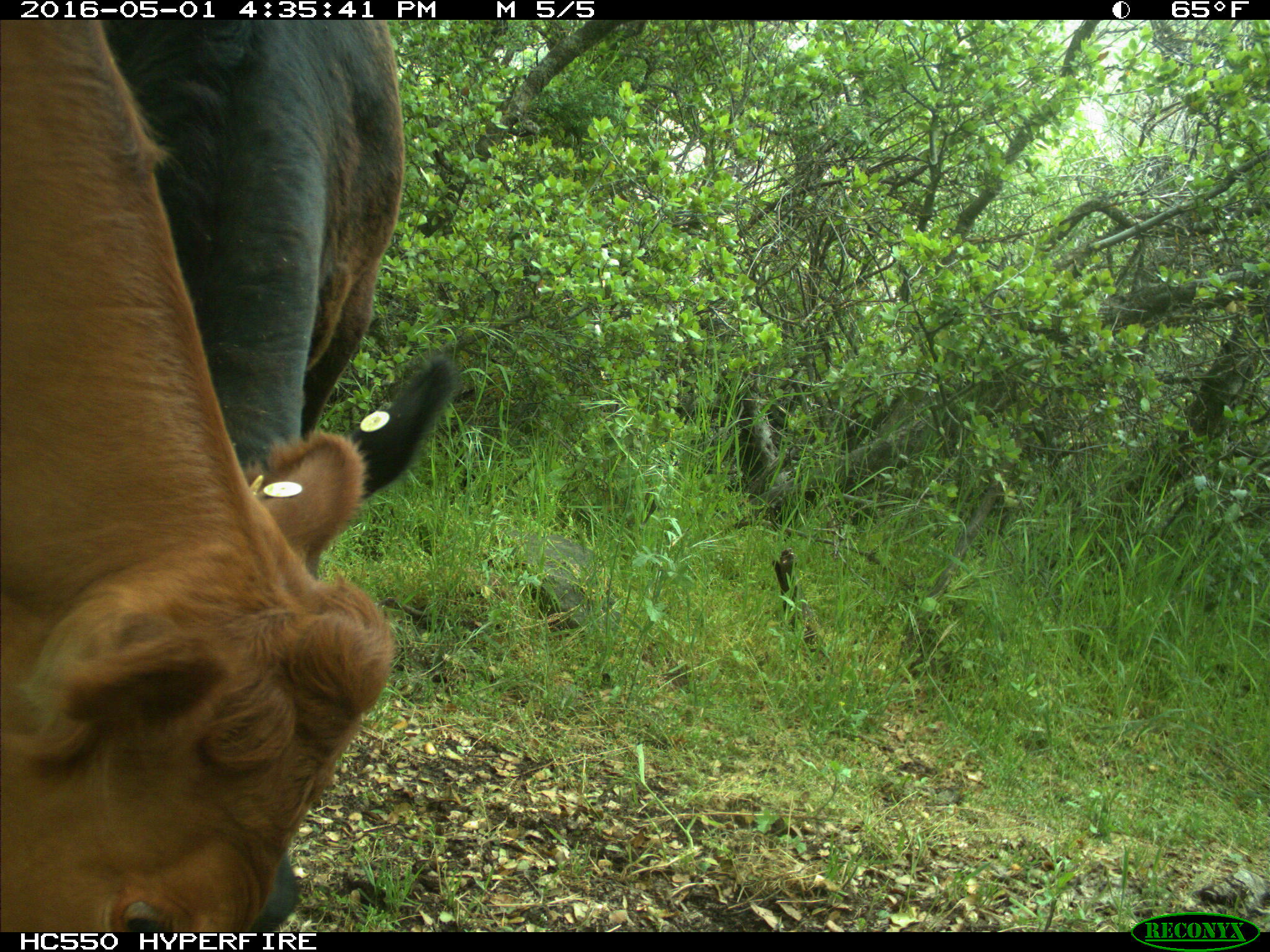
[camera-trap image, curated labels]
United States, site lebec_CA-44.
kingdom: Animalia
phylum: Chordata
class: Mammalia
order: Artiodactyla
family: Bovidae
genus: Bos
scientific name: Bos taurus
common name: domestic cow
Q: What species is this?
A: Bos taurus (domestic cow).